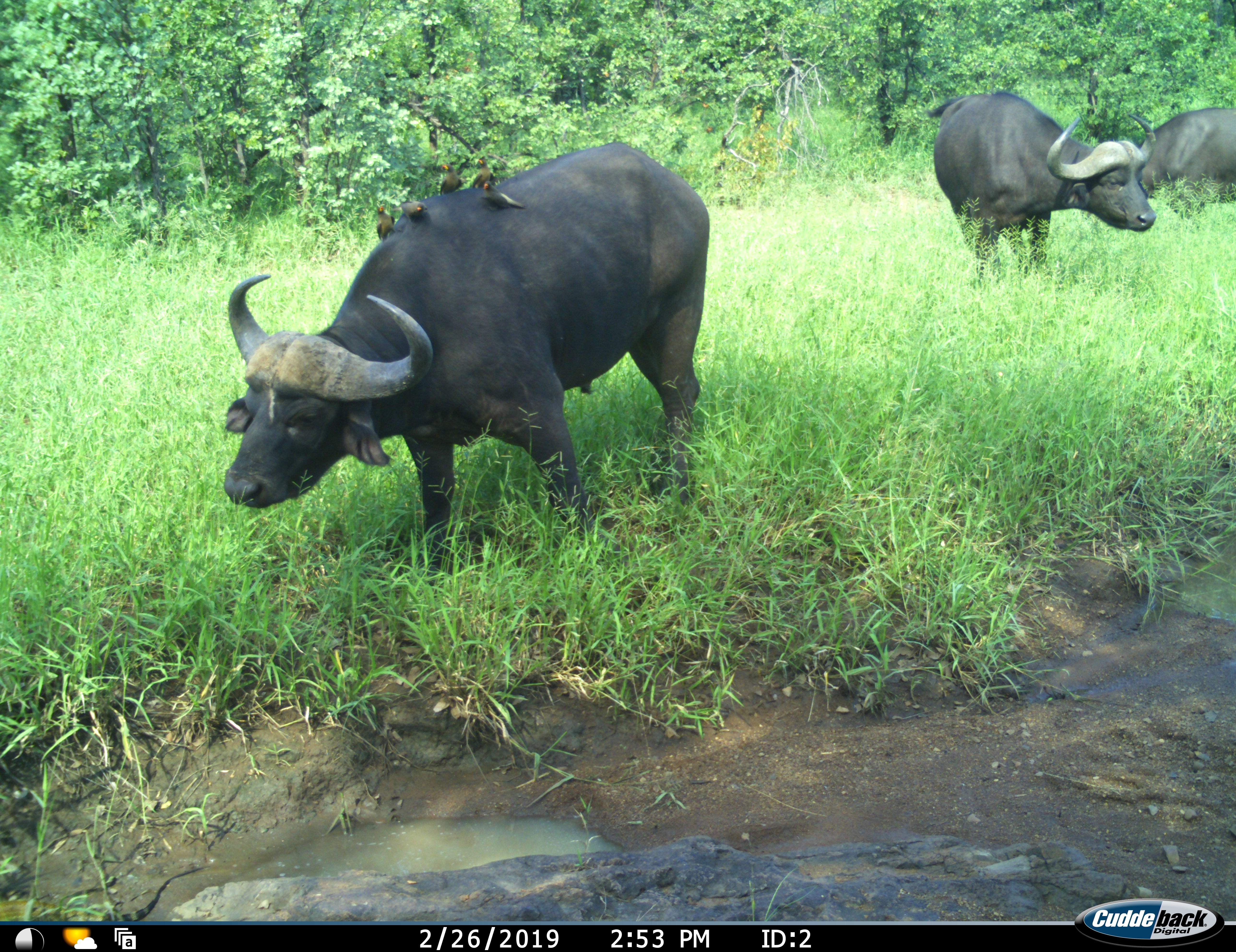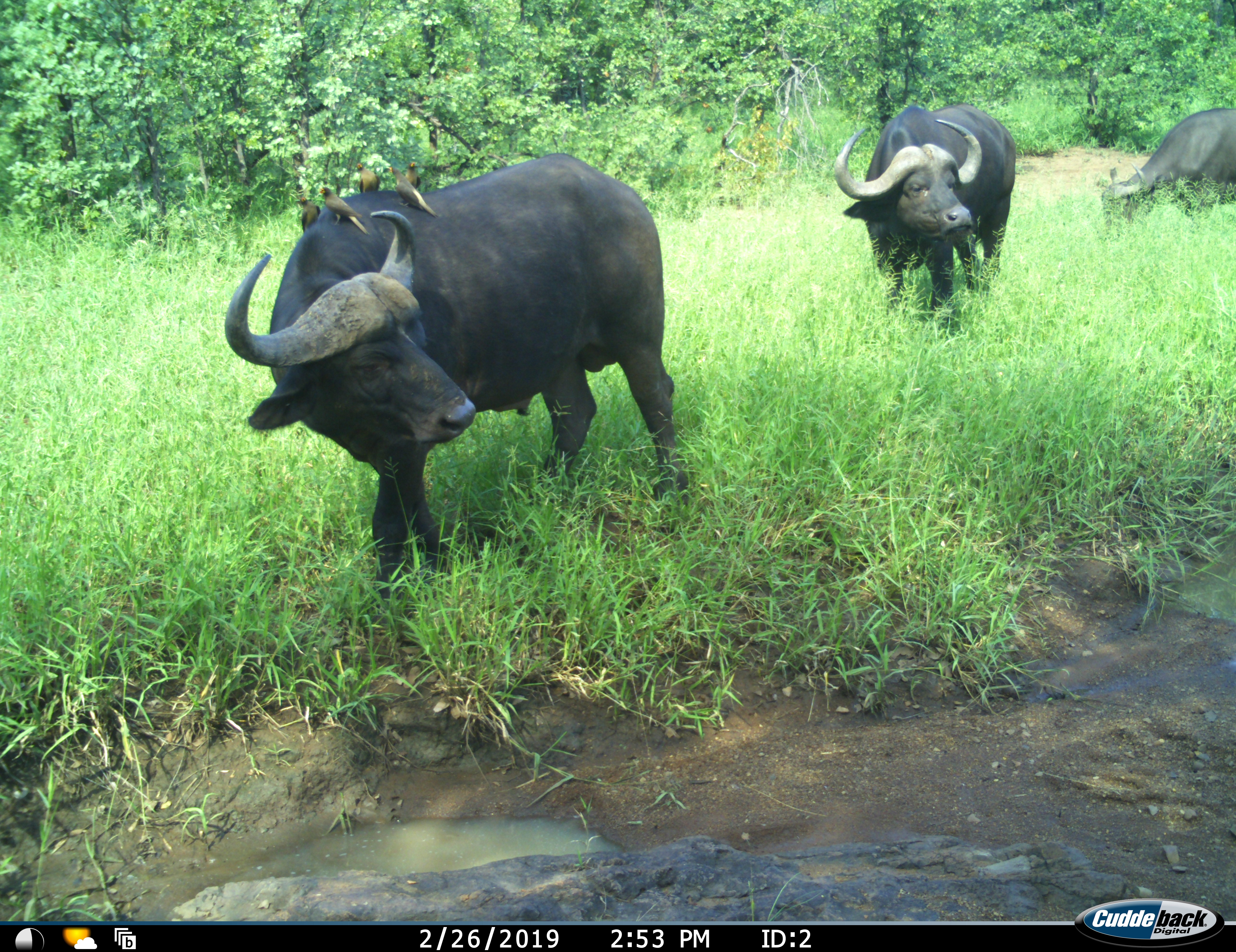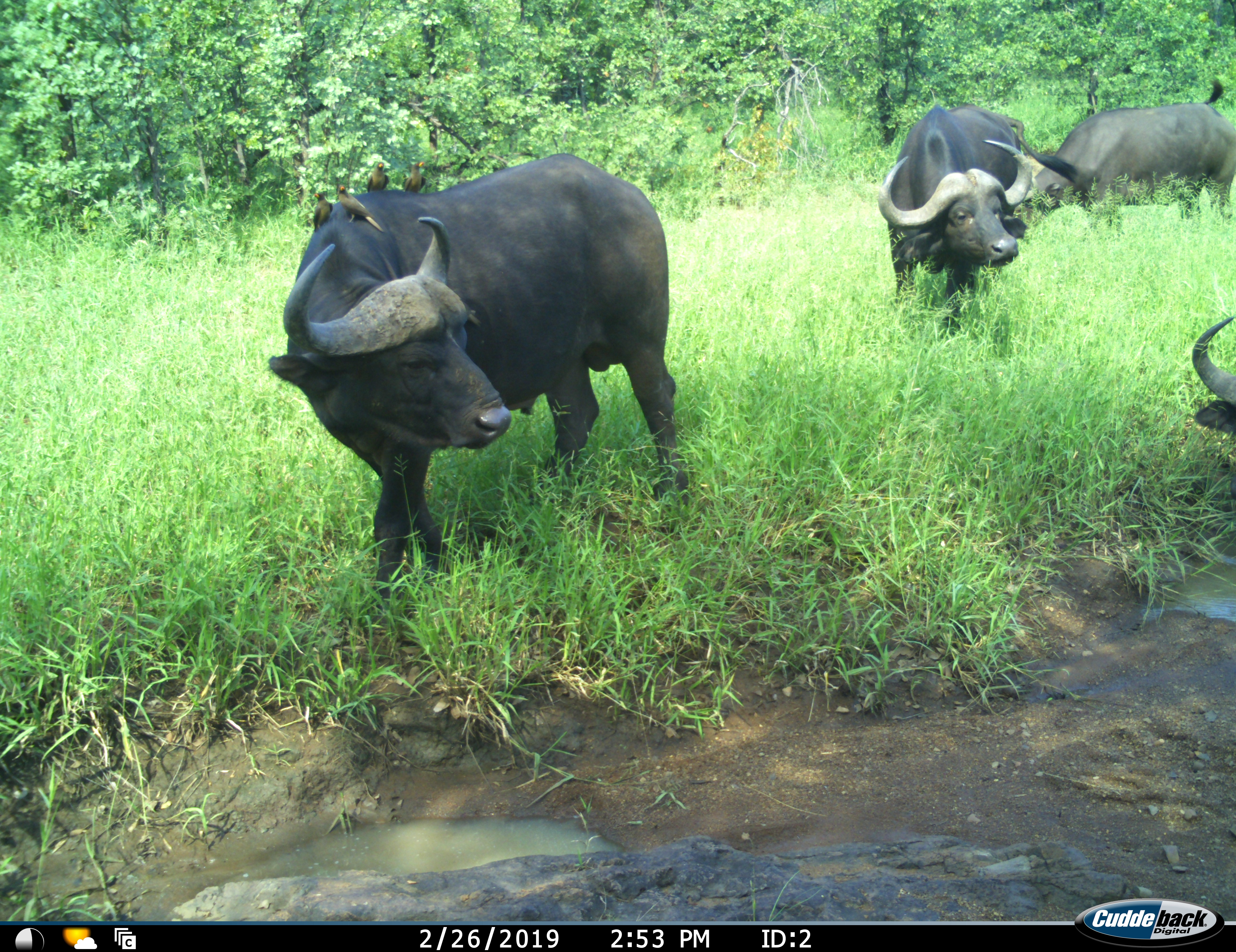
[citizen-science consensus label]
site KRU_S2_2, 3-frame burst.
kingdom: Animalia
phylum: Chordata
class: Mammalia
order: Artiodactyla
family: Bovidae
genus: Syncerus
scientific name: Syncerus caffer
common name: african buffalo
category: buffalo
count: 4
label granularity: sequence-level